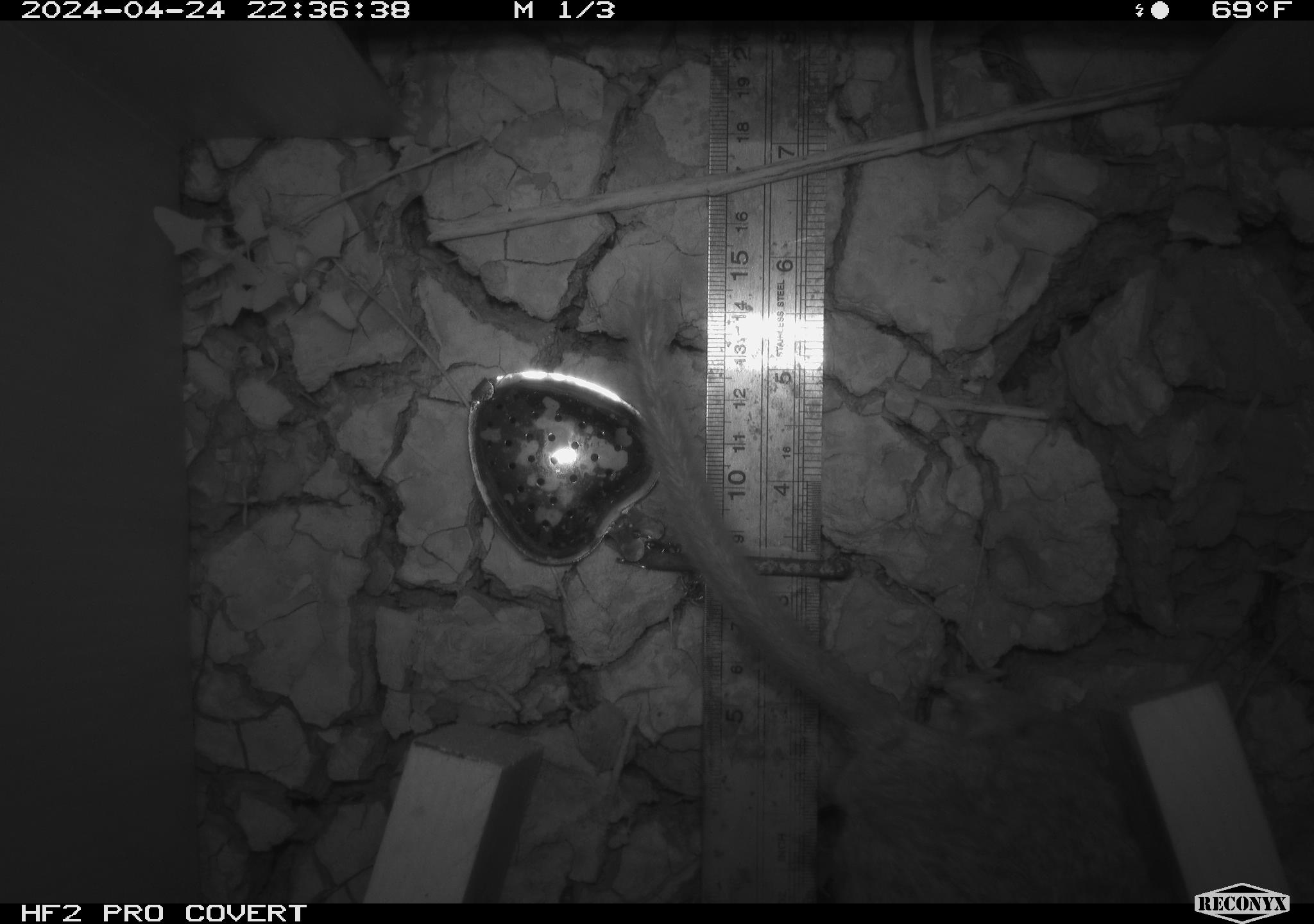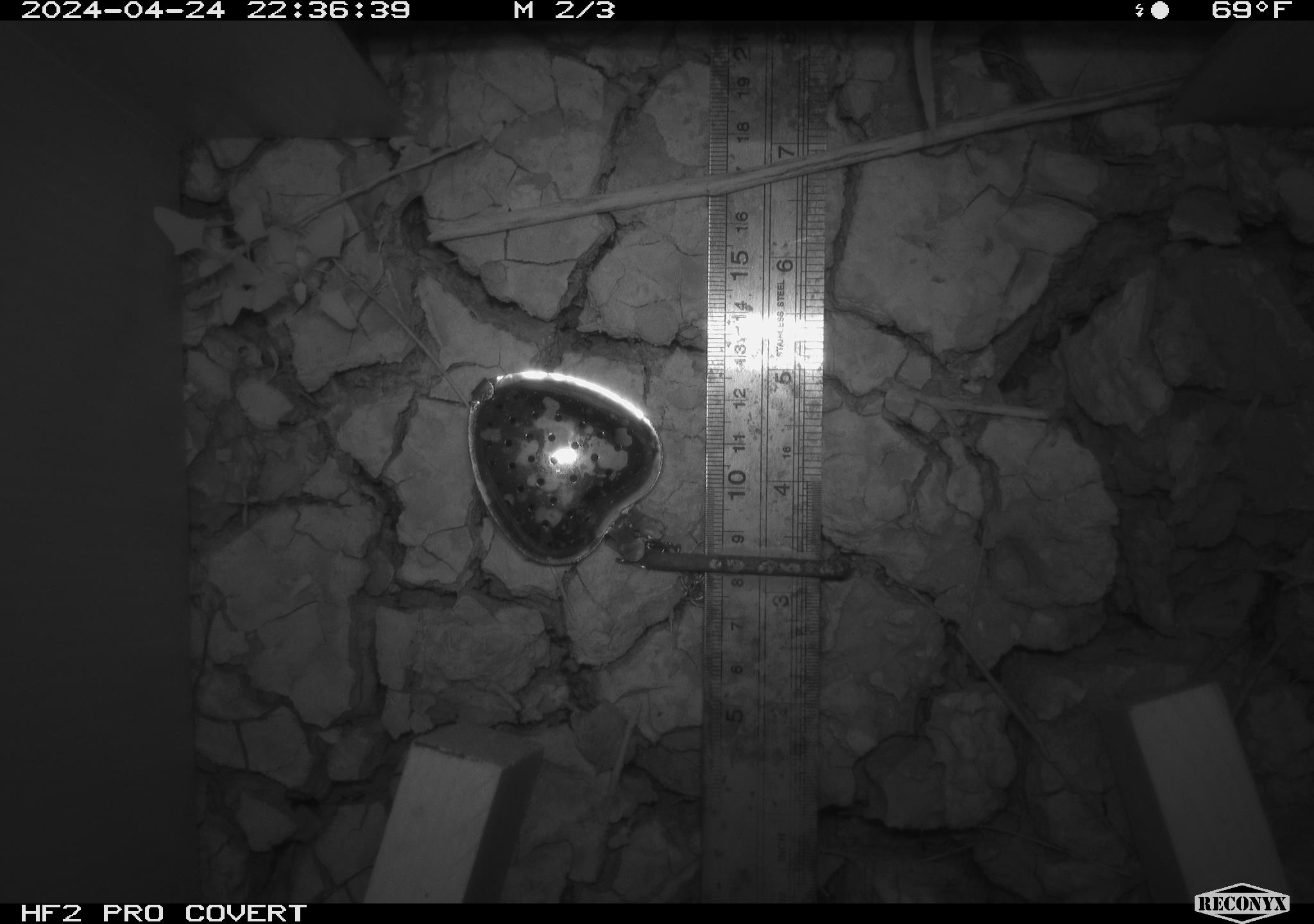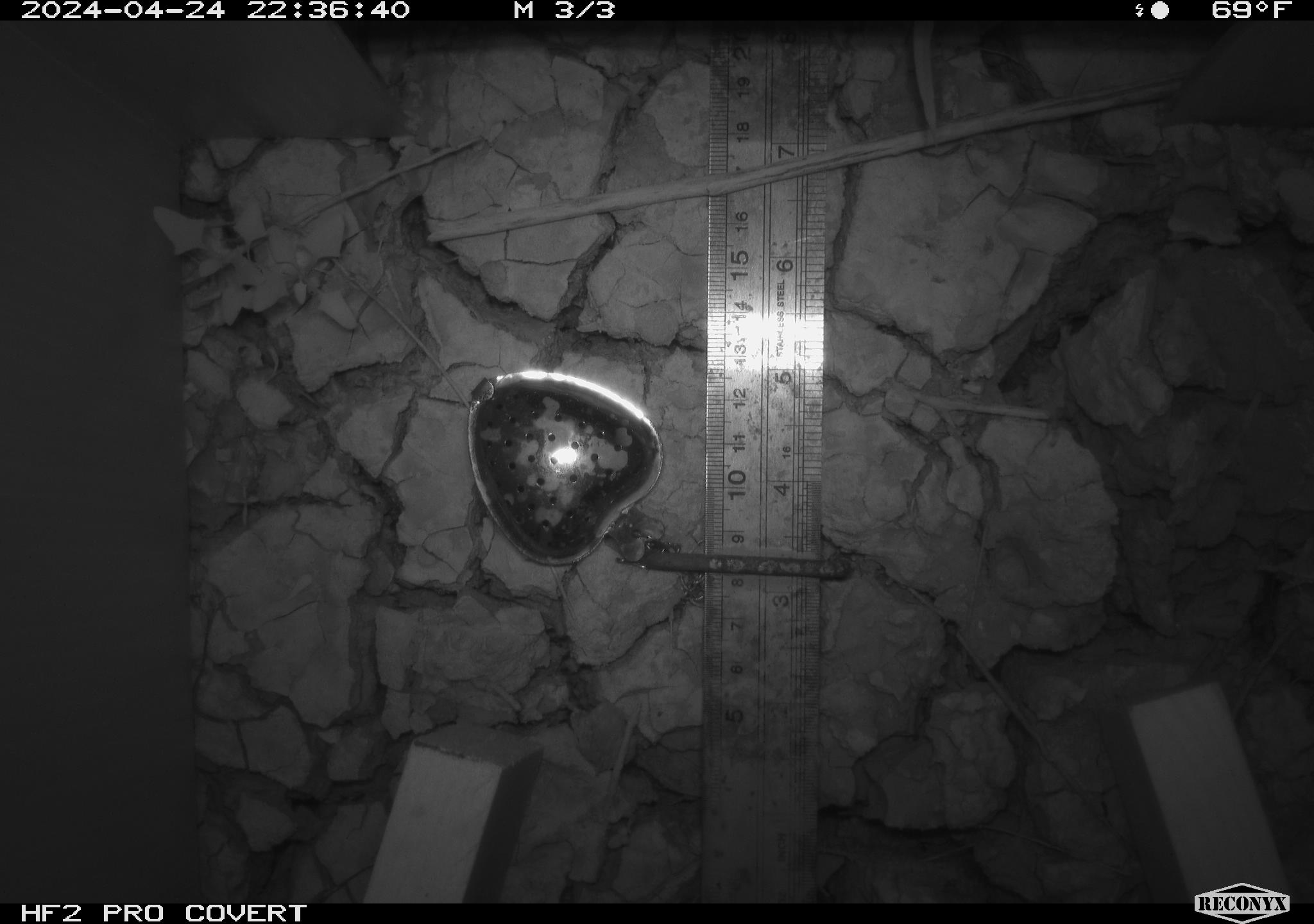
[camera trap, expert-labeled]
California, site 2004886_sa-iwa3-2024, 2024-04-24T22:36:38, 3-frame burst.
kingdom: Animalia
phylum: Chordata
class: Mammalia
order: Rodentia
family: Cricetidae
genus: Neotoma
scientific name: Neotoma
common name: pack rat or woodrat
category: neotoma species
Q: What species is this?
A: Neotoma species (pack rat or woodrat) (Neotoma).